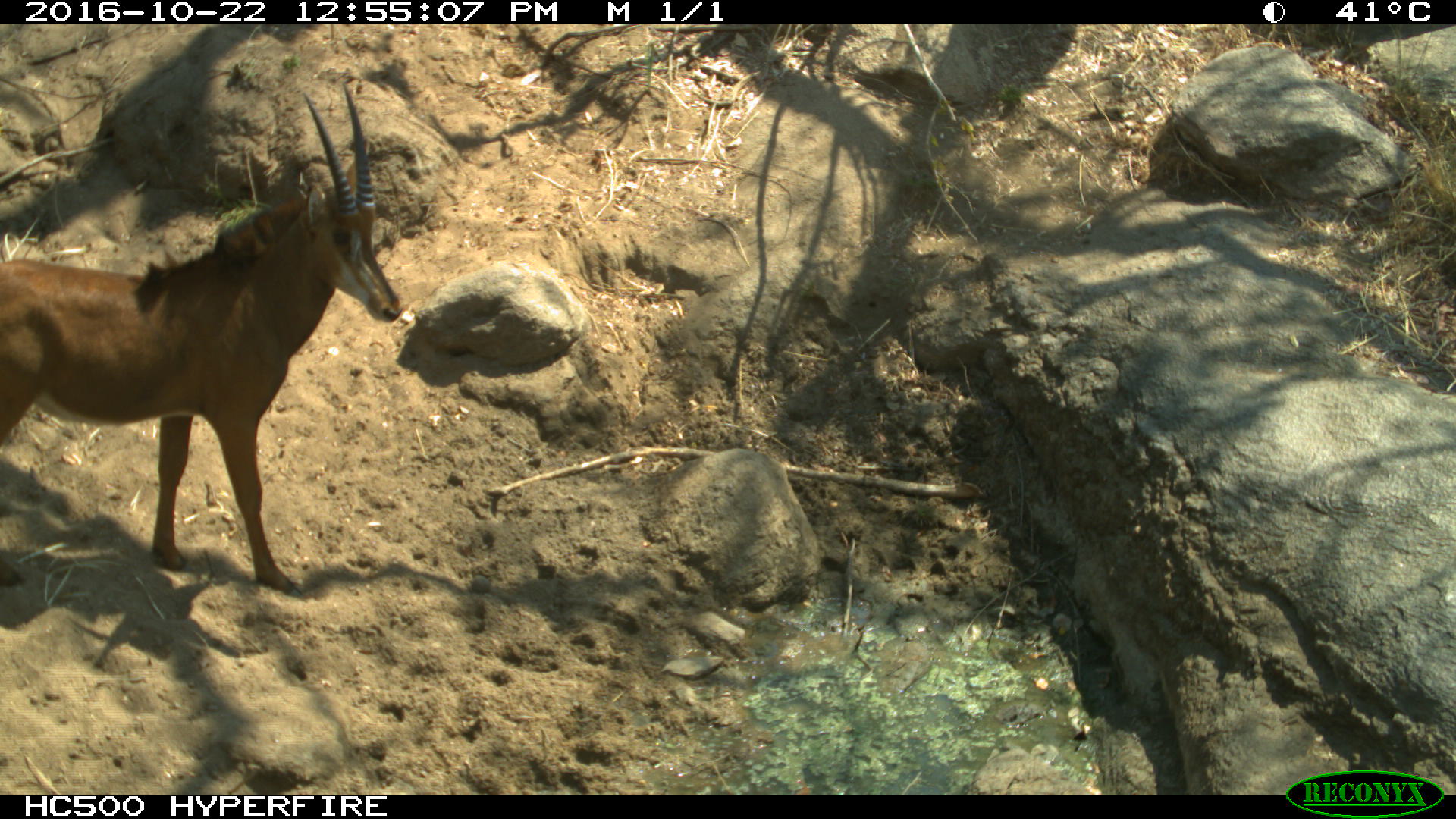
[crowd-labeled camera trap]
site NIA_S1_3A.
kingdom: Animalia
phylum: Chordata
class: Mammalia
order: Artiodactyla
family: Bovidae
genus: Hippotragus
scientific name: Hippotragus niger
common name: sable antelope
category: sable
Sable (sable antelope) (Hippotragus niger), count 1. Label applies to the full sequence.